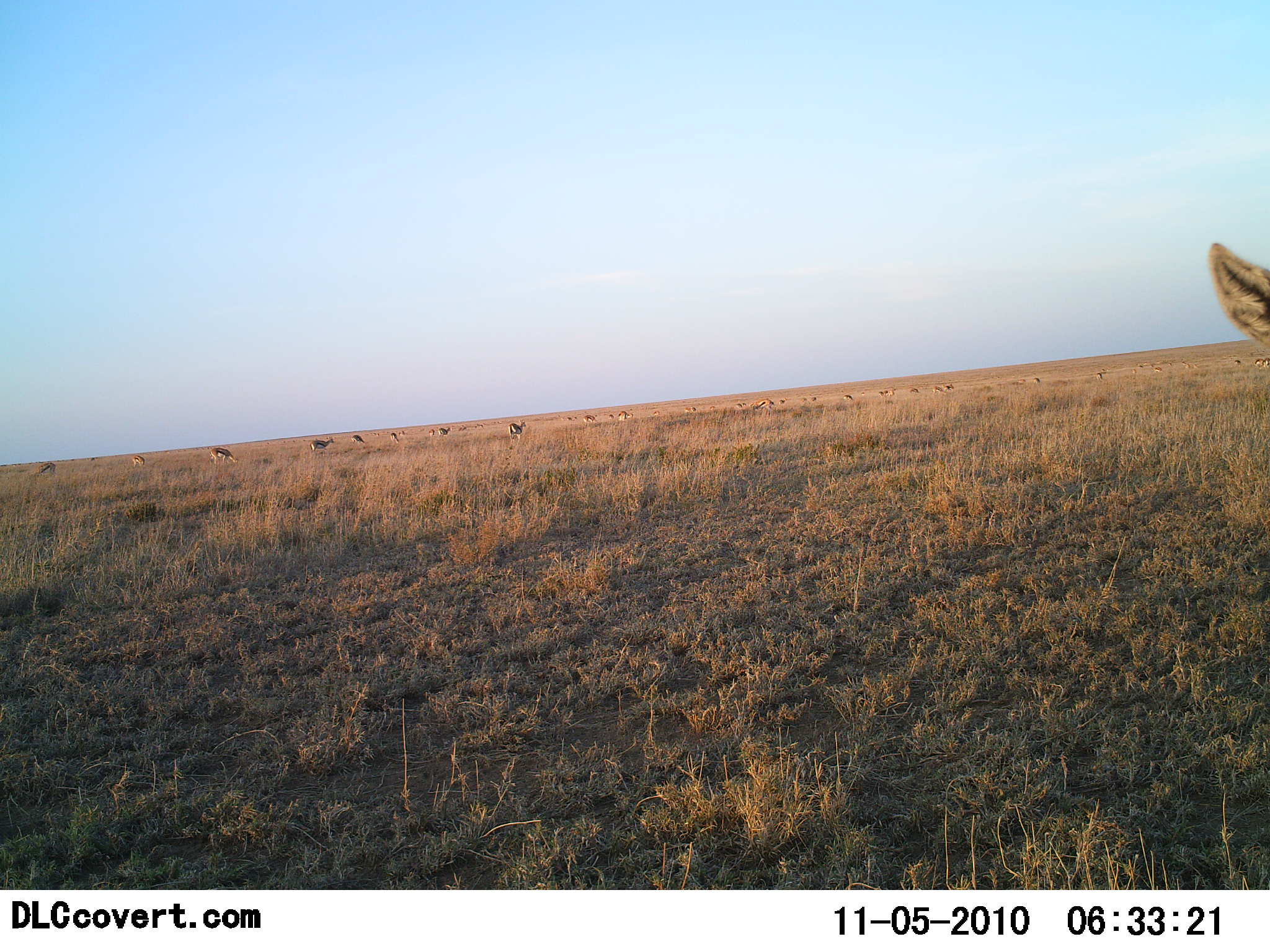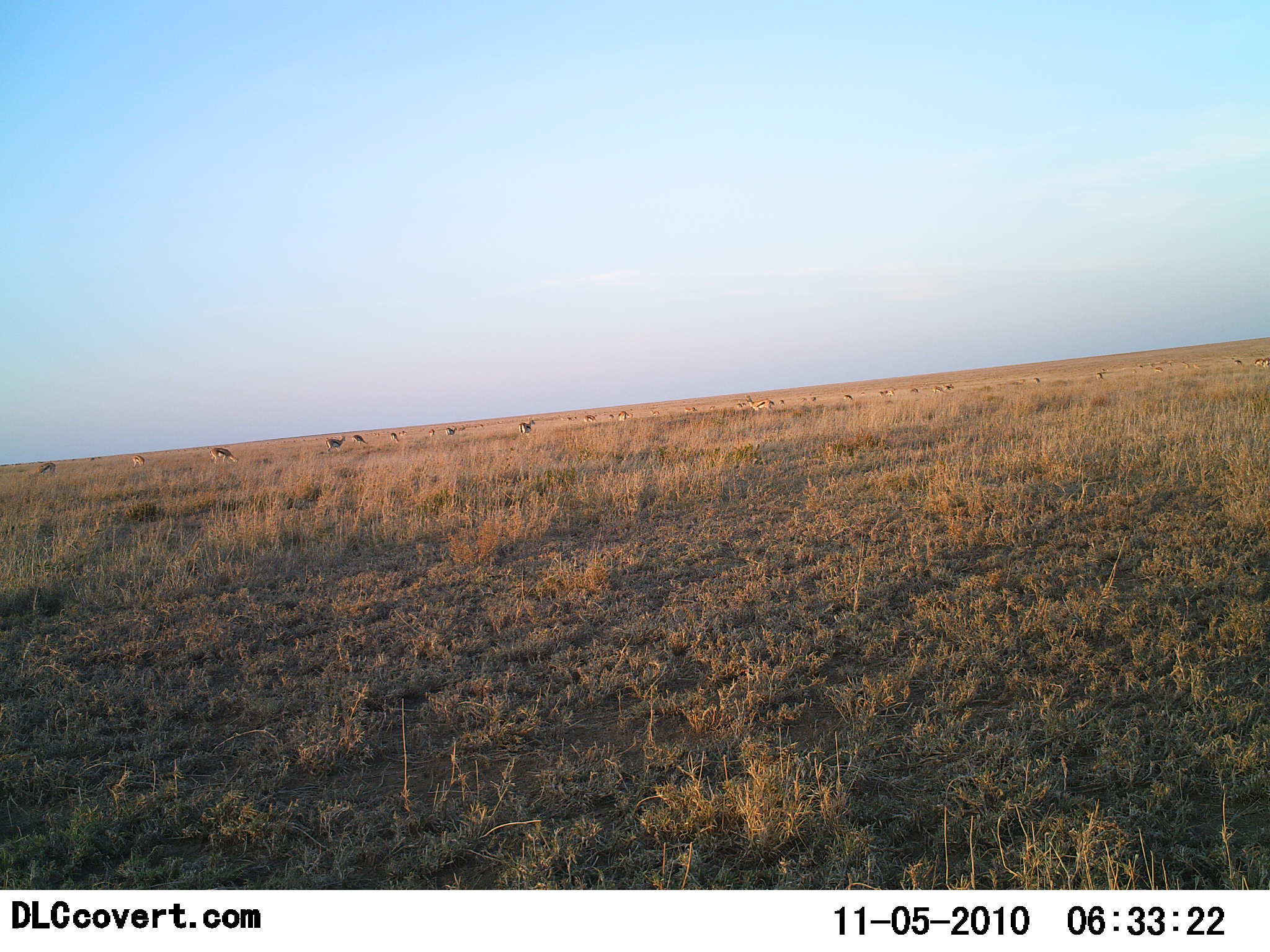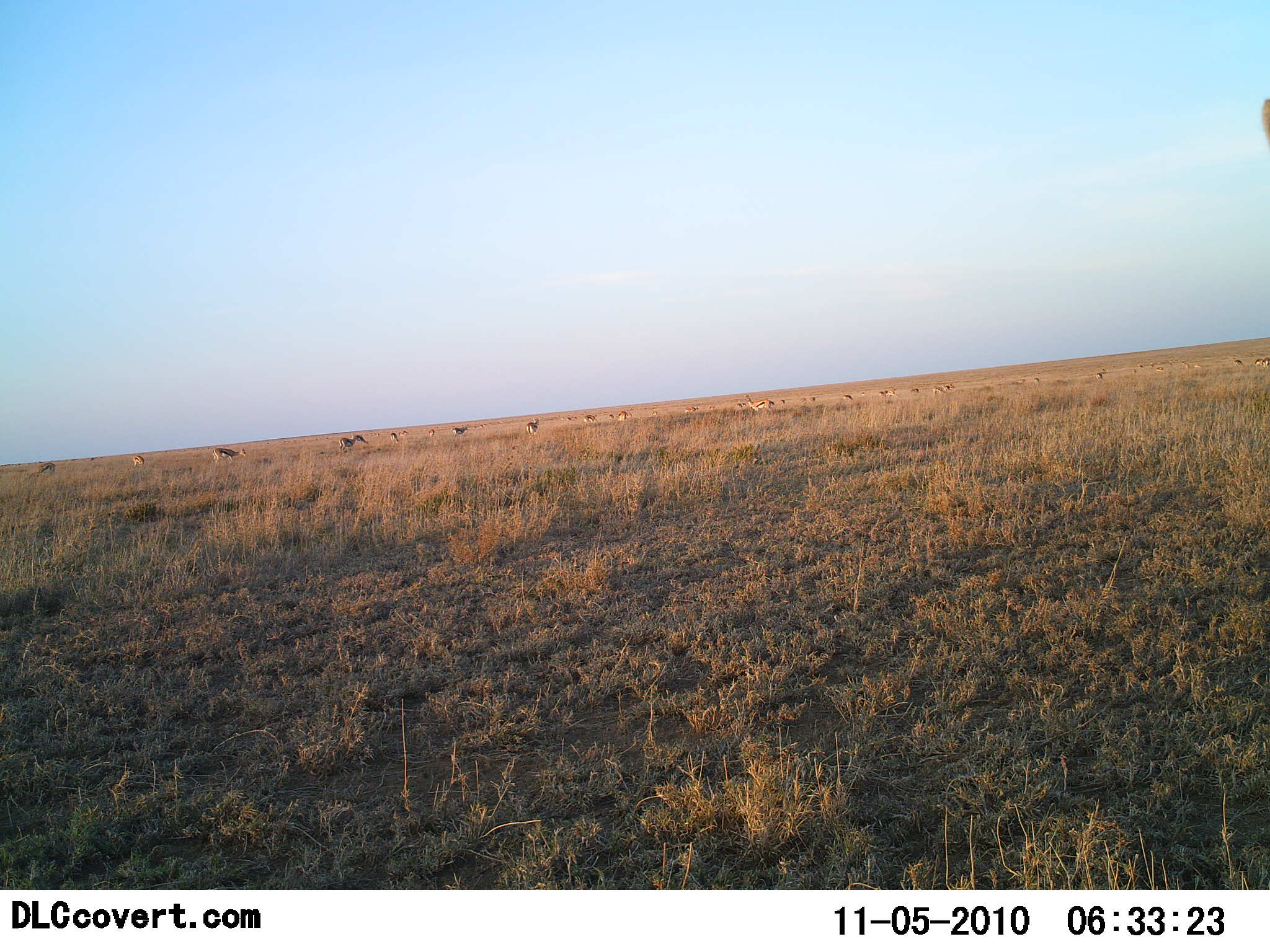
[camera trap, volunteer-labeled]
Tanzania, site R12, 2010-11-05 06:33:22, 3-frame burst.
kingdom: Animalia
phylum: Chordata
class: Mammalia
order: Artiodactyla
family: Bovidae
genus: Eudorcas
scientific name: Eudorcas thomsonii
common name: thomson's gazelle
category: gazellethomsons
Gazellethomsons (thomson's gazelle) (Eudorcas thomsonii), count 11-50. Behavior (volunteer vote fractions): standing 79%, resting 0%, moving 64%, interacting 0%. Young present (vote fraction): 0%. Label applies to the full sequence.